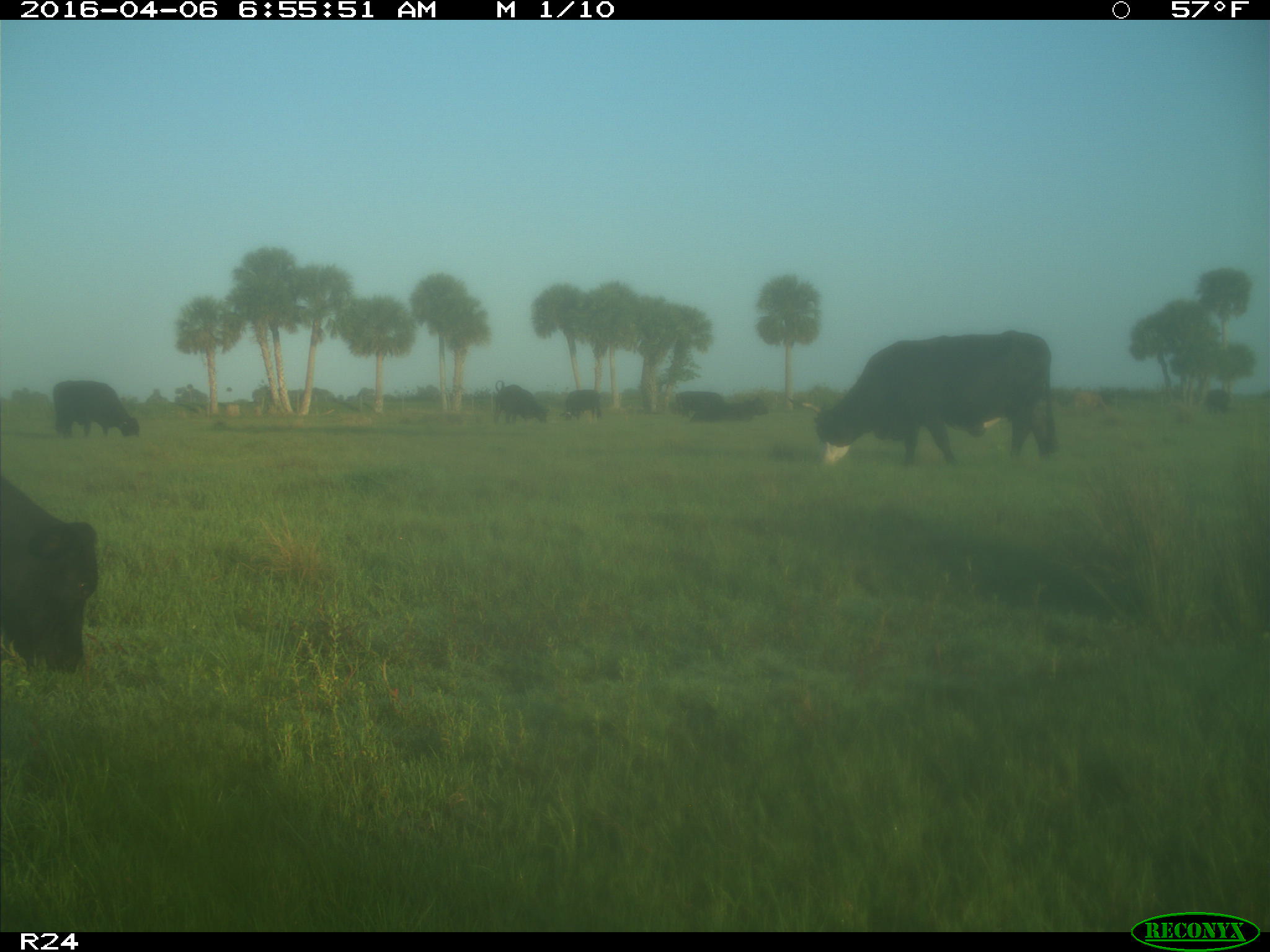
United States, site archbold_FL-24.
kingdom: Animalia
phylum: Chordata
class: Mammalia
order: Artiodactyla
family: Bovidae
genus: Bos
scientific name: Bos taurus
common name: domestic cow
Bos taurus (domestic cow).